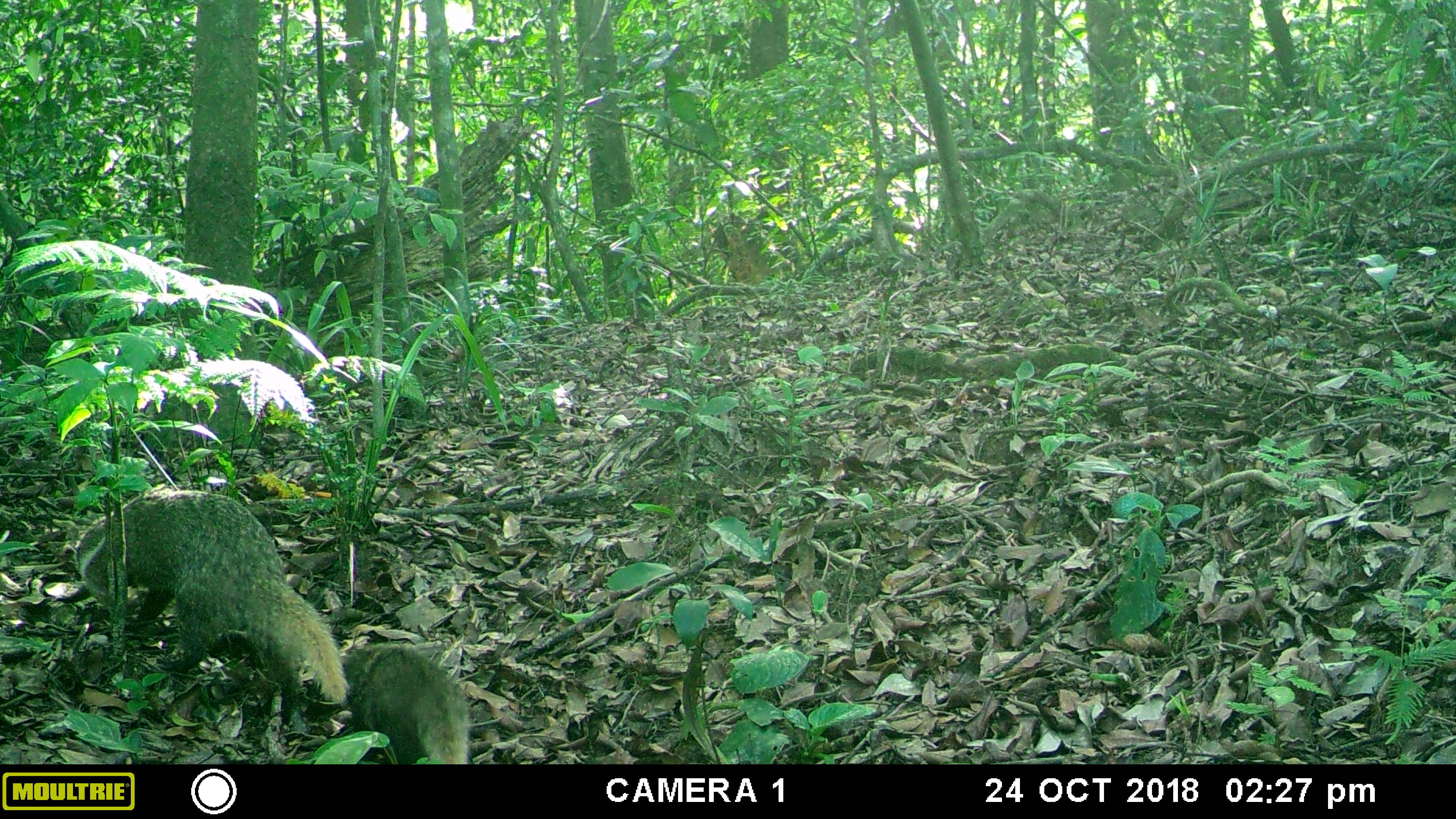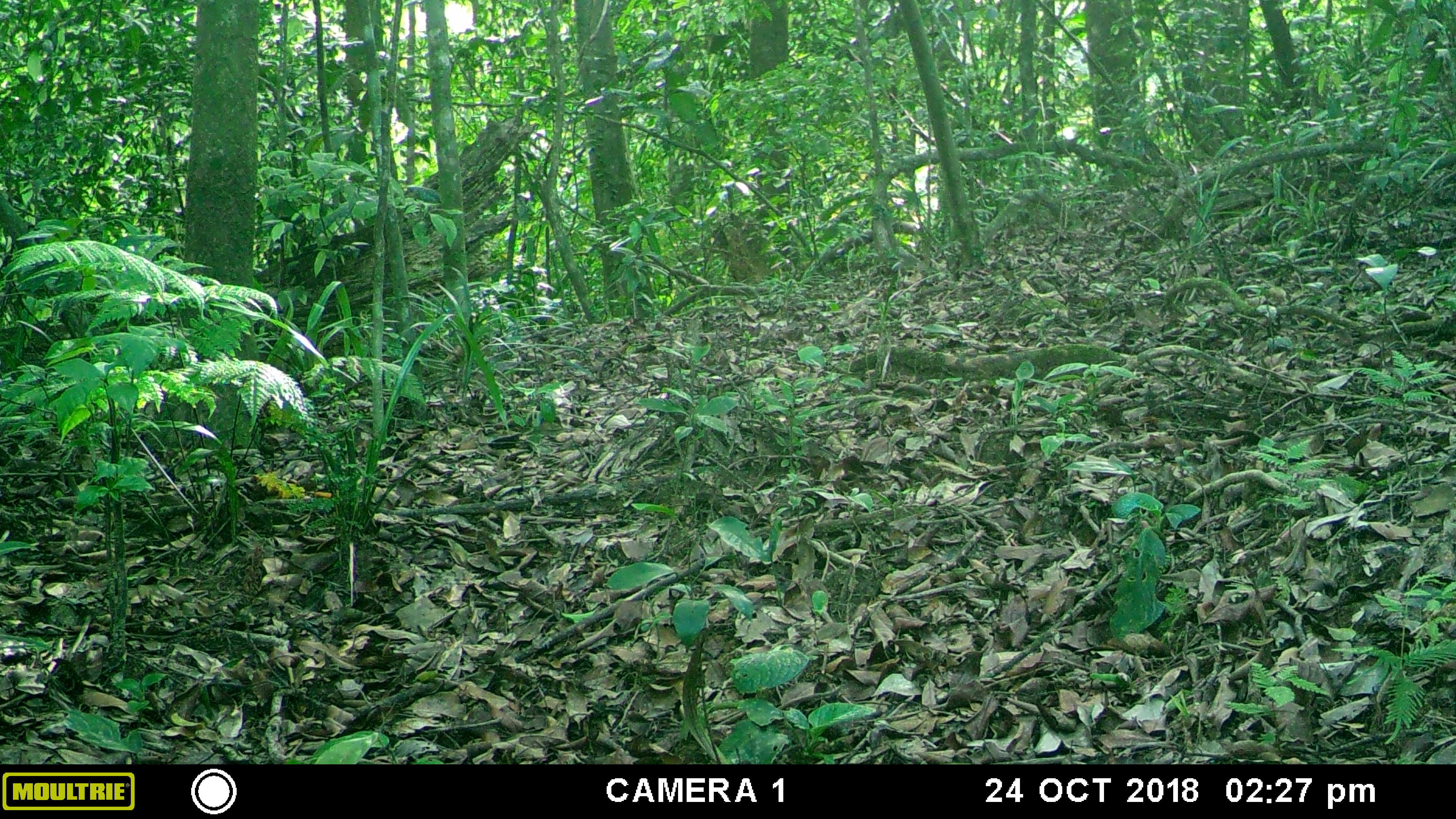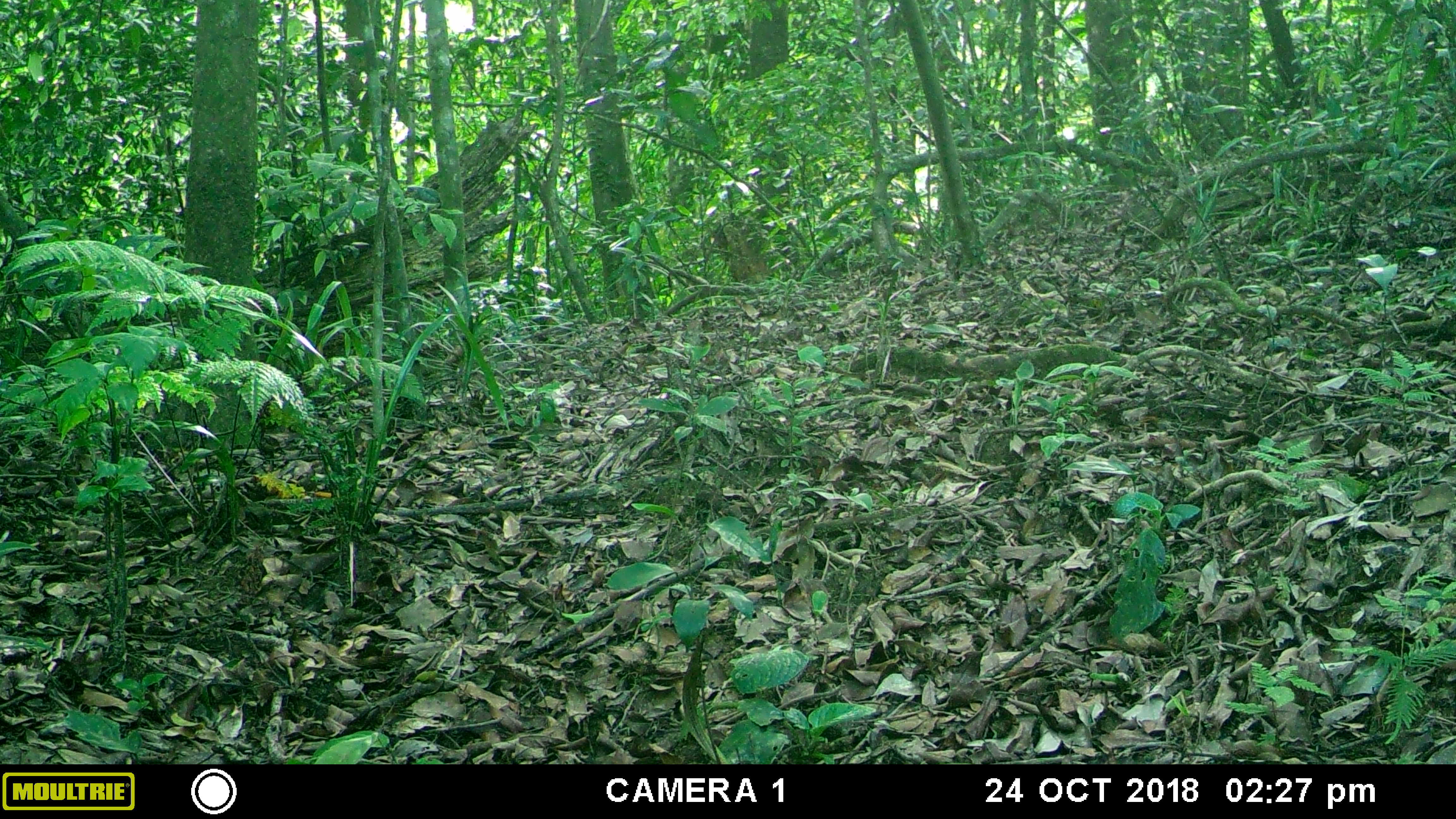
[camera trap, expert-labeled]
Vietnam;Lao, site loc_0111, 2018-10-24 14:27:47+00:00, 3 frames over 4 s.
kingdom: Animalia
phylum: Chordata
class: Mammalia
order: Carnivora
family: Herpestidae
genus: Urva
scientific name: Urva urva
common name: crab-eating mongoose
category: crab eating mongoose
Crab eating mongoose (crab-eating mongoose) (Urva urva). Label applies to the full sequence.